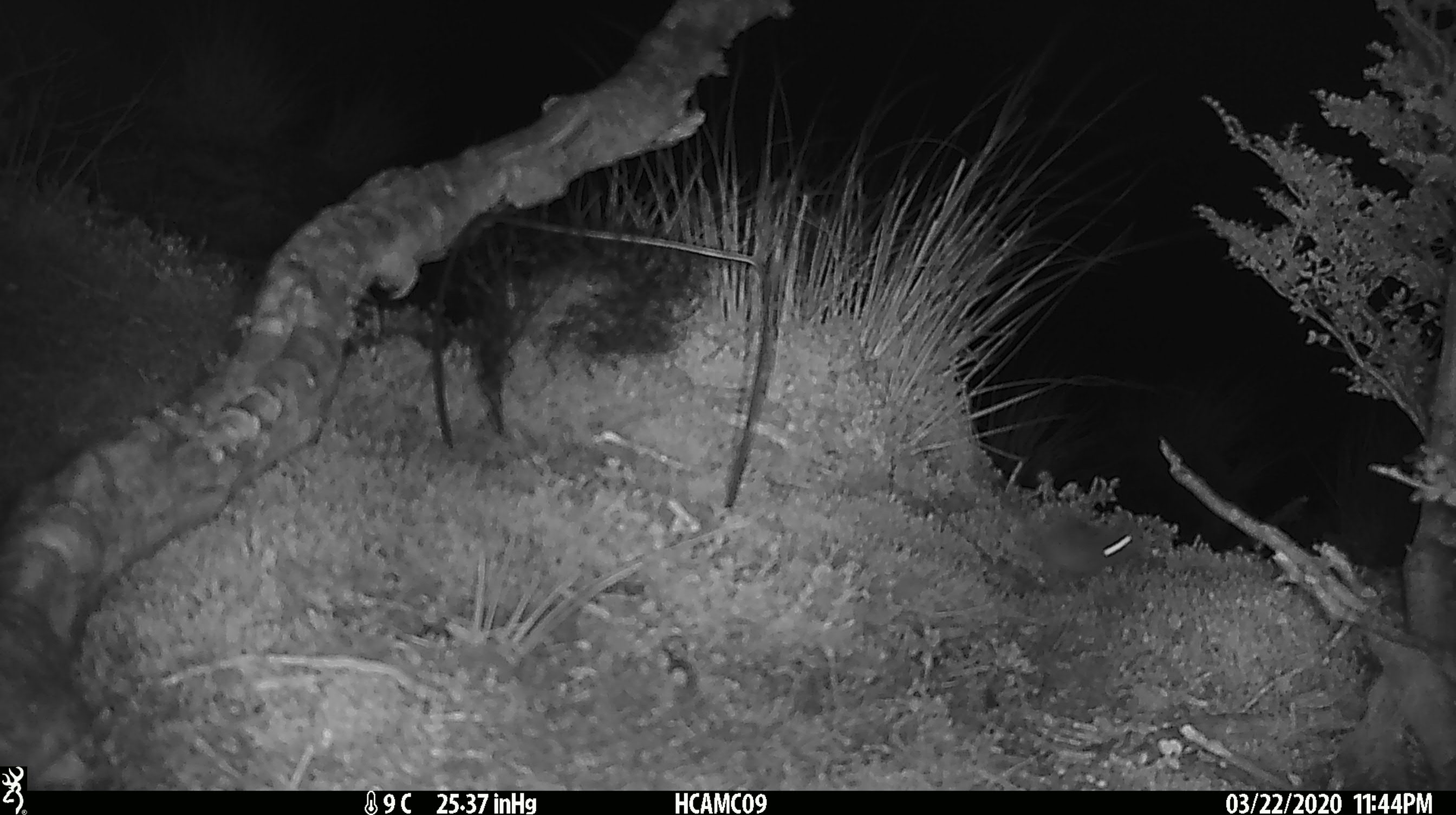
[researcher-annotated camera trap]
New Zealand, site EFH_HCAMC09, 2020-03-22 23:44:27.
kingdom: Animalia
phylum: Chordata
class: Mammalia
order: Rodentia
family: Muridae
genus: Mus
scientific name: Mus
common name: mouse